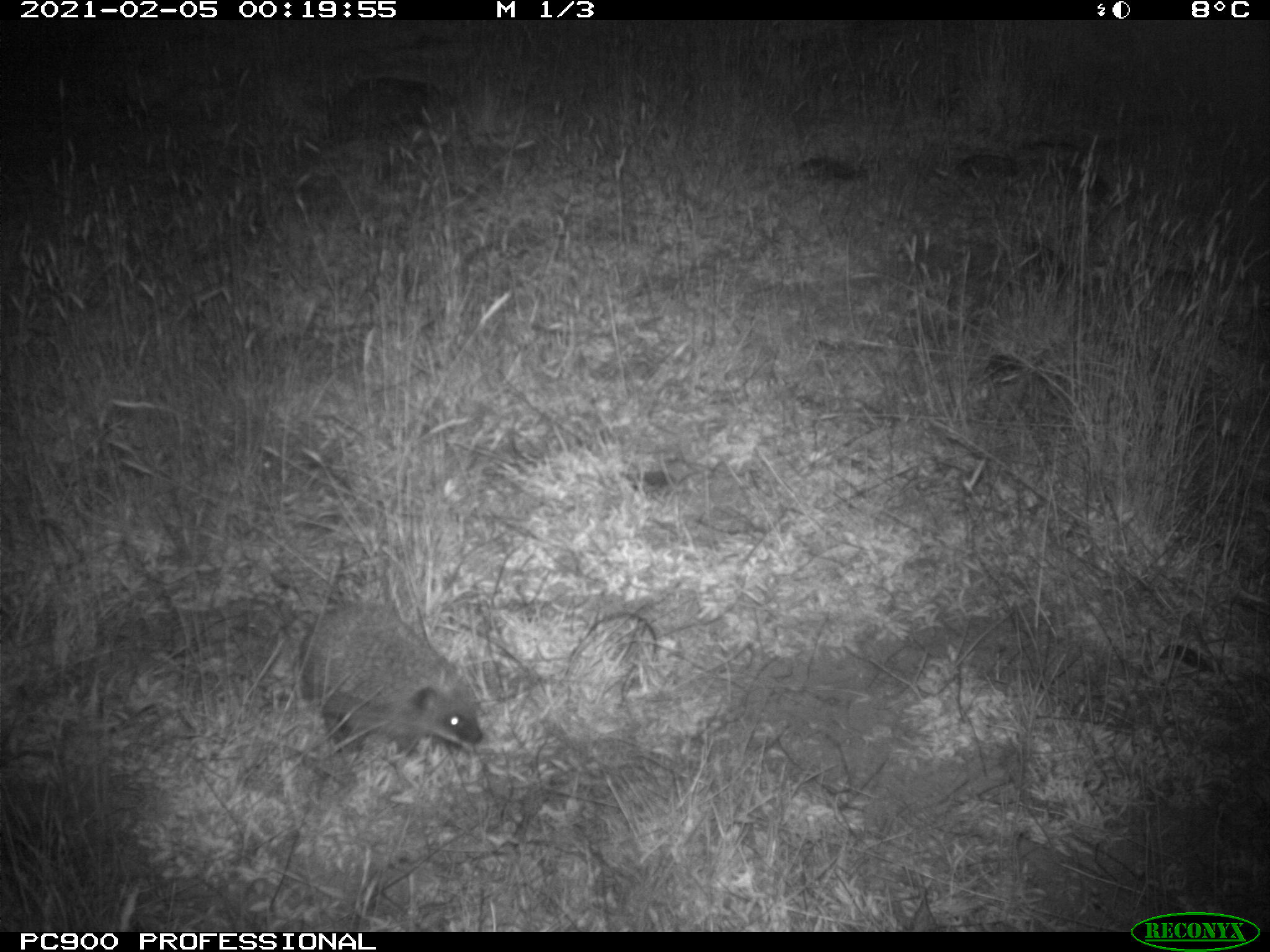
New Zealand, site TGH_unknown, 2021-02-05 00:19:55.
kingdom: Animalia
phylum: Chordata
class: Mammalia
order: Eulipotyphla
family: Erinaceidae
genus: Erinaceus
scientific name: Erinaceus europaeus europaeus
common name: european hedgehog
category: hedgehog